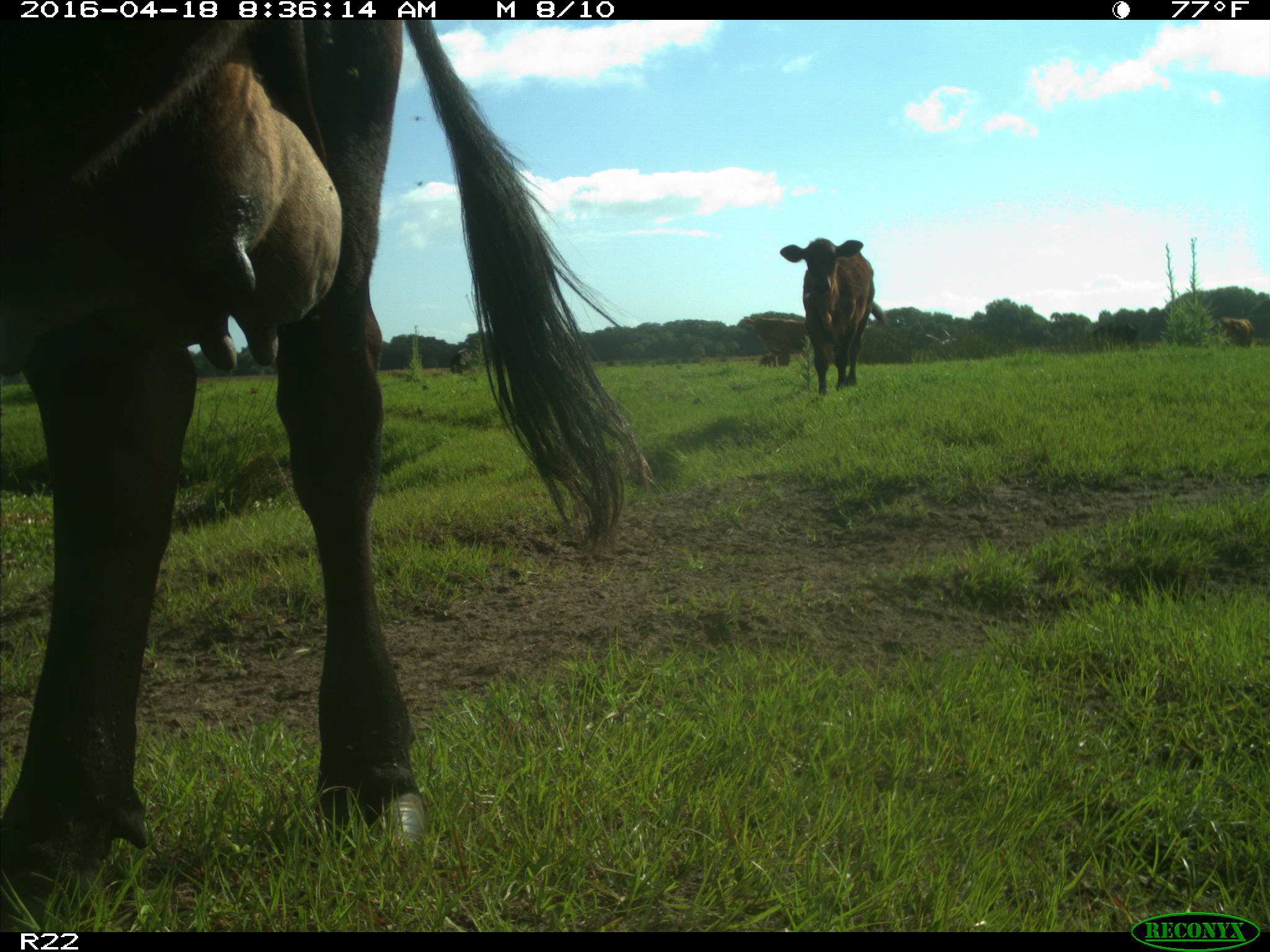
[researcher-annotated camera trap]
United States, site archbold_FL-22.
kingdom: Animalia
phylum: Chordata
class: Mammalia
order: Artiodactyla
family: Bovidae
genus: Bos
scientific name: Bos taurus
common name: domestic cow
Bos taurus (domestic cow).